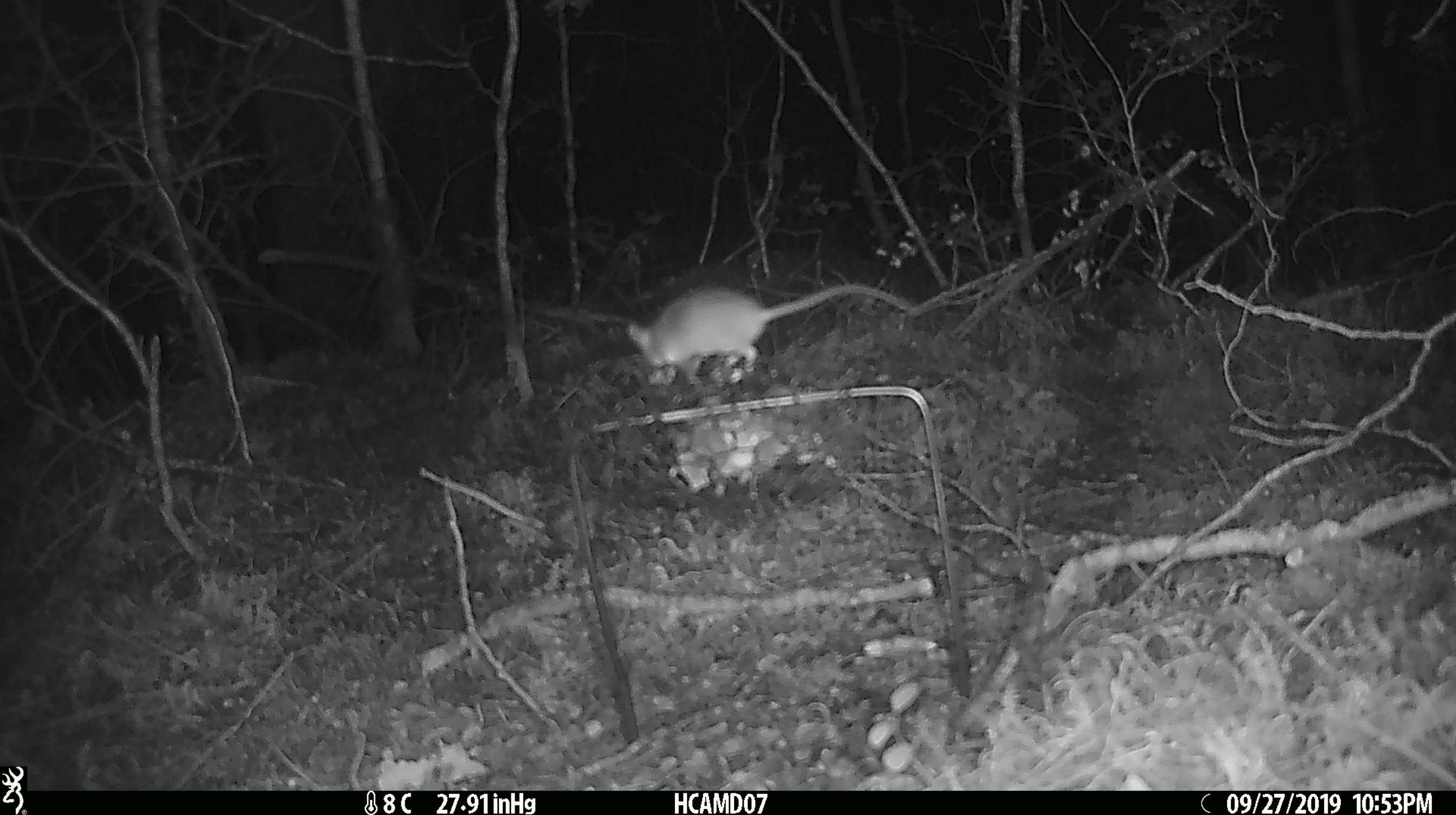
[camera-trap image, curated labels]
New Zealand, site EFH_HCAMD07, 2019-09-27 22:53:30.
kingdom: Animalia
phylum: Chordata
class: Mammalia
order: Rodentia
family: Muridae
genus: Mus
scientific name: Mus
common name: mouse